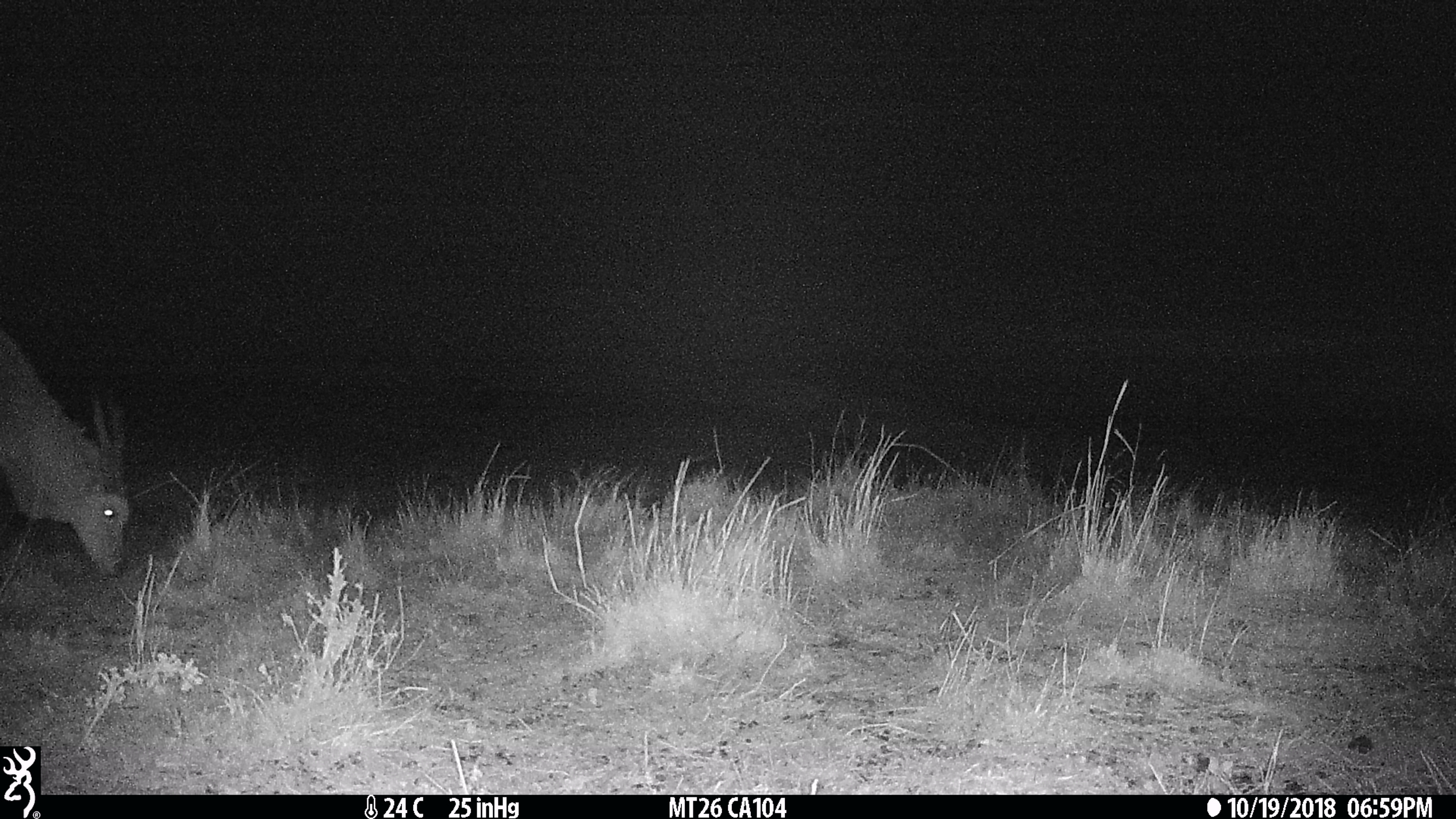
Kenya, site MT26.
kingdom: Animalia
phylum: Chordata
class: Mammalia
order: Artiodactyla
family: Bovidae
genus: Tragelaphus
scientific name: Tragelaphus oryx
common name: eland